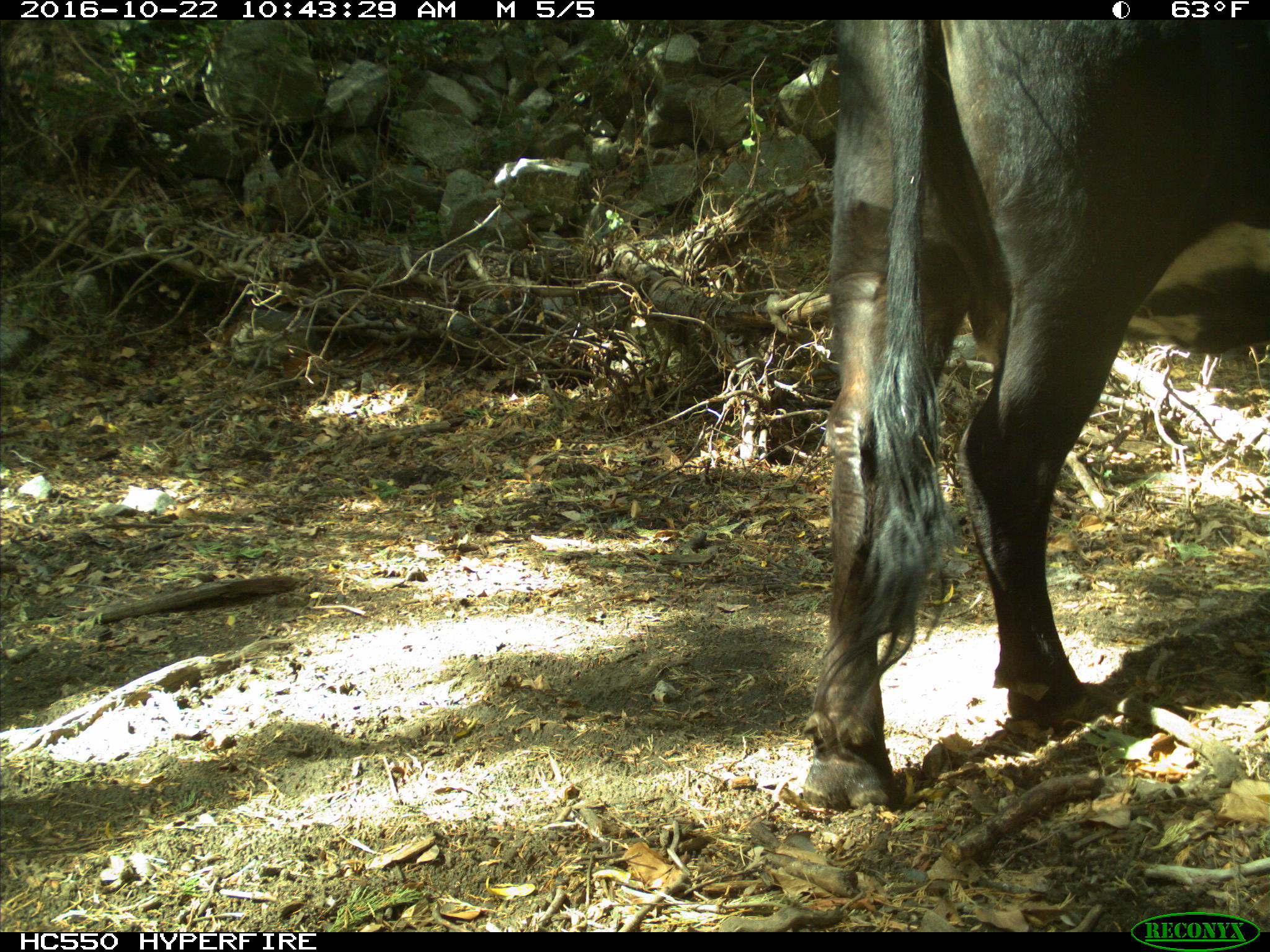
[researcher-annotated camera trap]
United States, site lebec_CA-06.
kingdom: Animalia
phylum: Chordata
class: Mammalia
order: Artiodactyla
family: Bovidae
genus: Bos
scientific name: Bos taurus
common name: domestic cow